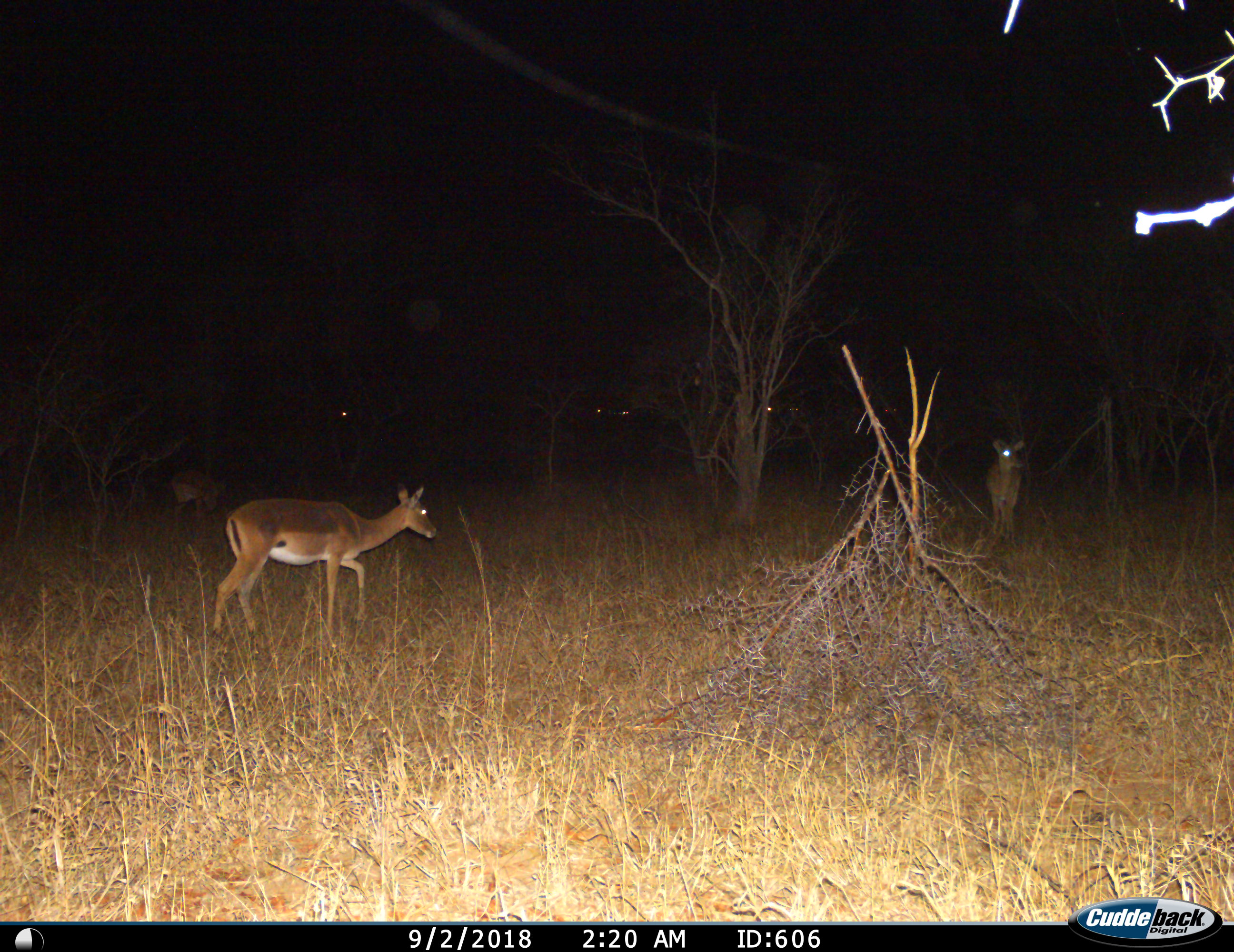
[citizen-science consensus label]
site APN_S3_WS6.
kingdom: Animalia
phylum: Chordata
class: Mammalia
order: Artiodactyla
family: Bovidae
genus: Aepyceros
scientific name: Aepyceros melampus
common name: impala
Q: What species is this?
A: Impala (Aepyceros melampus).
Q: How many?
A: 8.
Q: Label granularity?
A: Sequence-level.